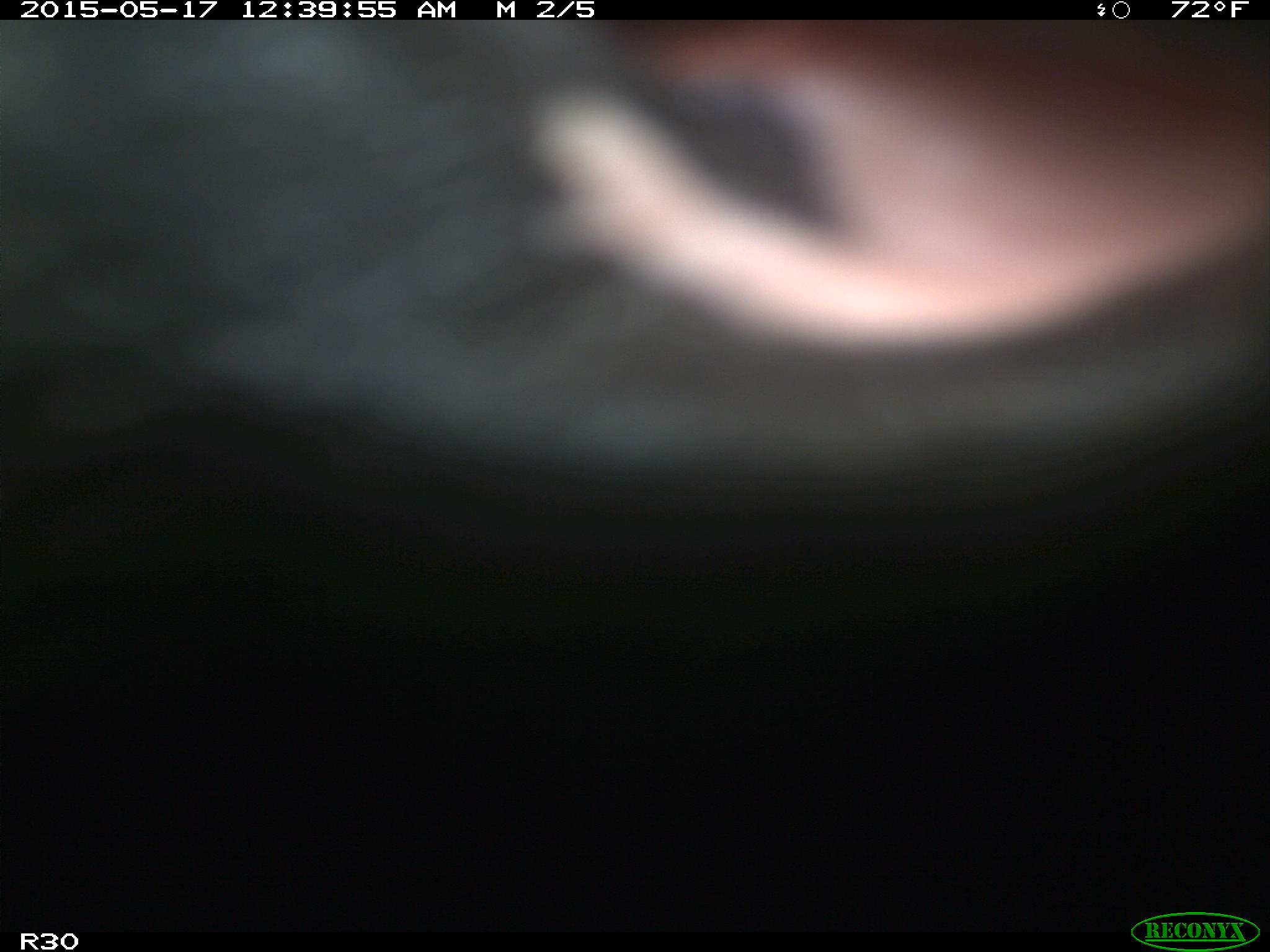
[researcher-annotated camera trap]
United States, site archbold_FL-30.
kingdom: Animalia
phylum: Chordata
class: Mammalia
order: Artiodactyla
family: Bovidae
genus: Bos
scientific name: Bos taurus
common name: domestic cow